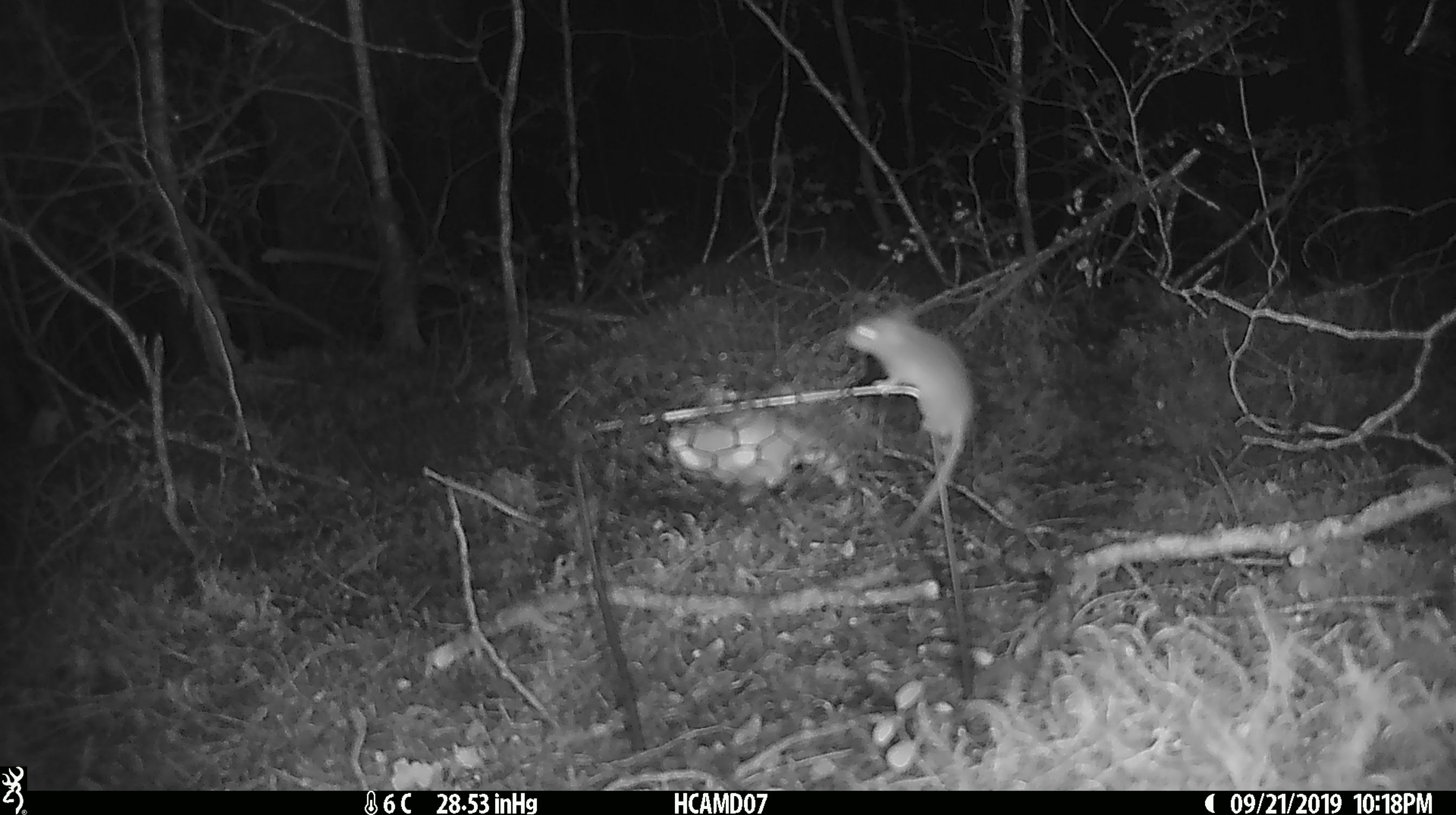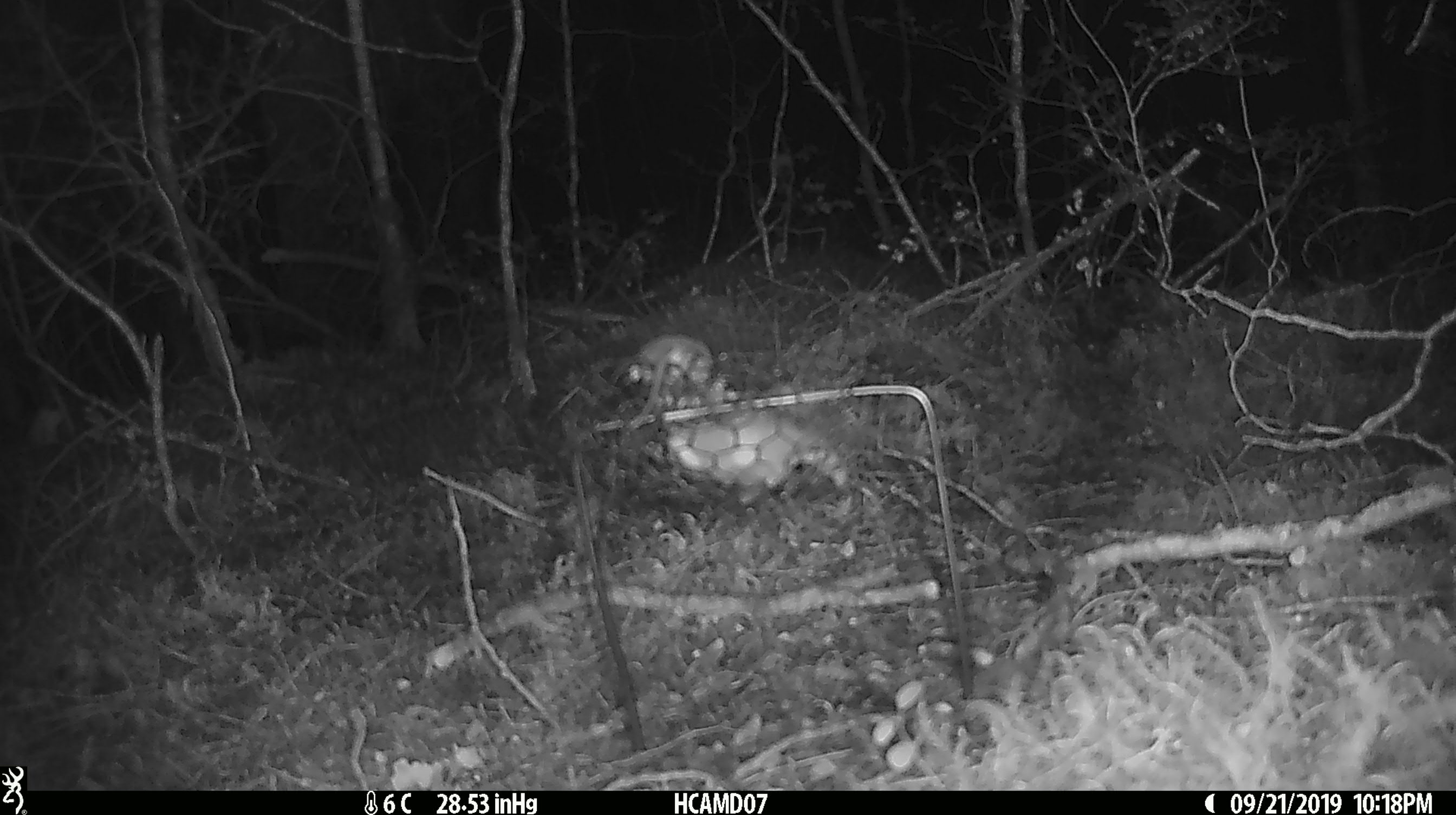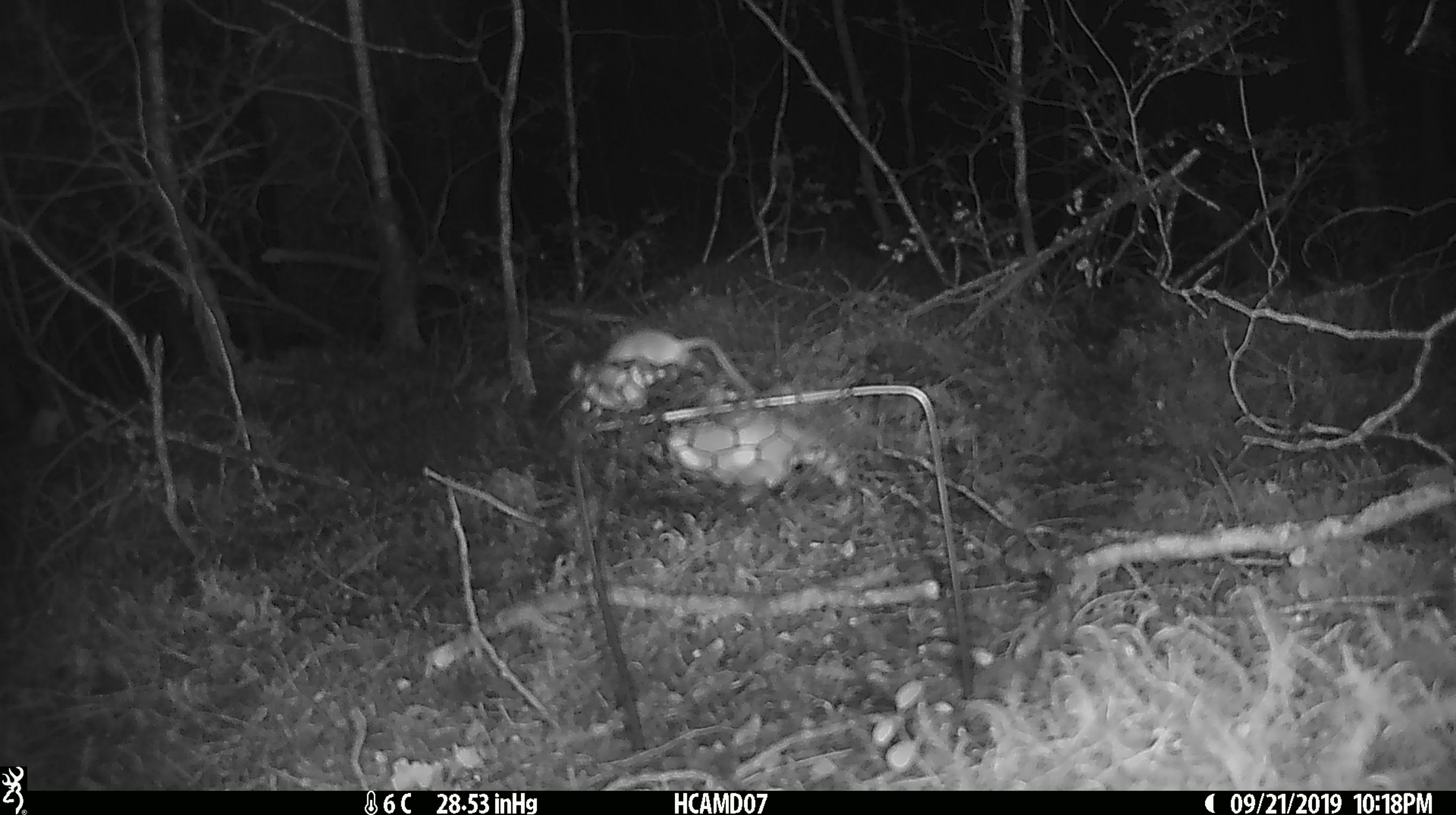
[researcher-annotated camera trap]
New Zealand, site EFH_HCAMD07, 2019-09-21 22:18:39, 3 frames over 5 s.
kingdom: Animalia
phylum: Chordata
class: Mammalia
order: Rodentia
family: Muridae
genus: Mus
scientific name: Mus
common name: mouse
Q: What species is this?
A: Mouse (Mus).